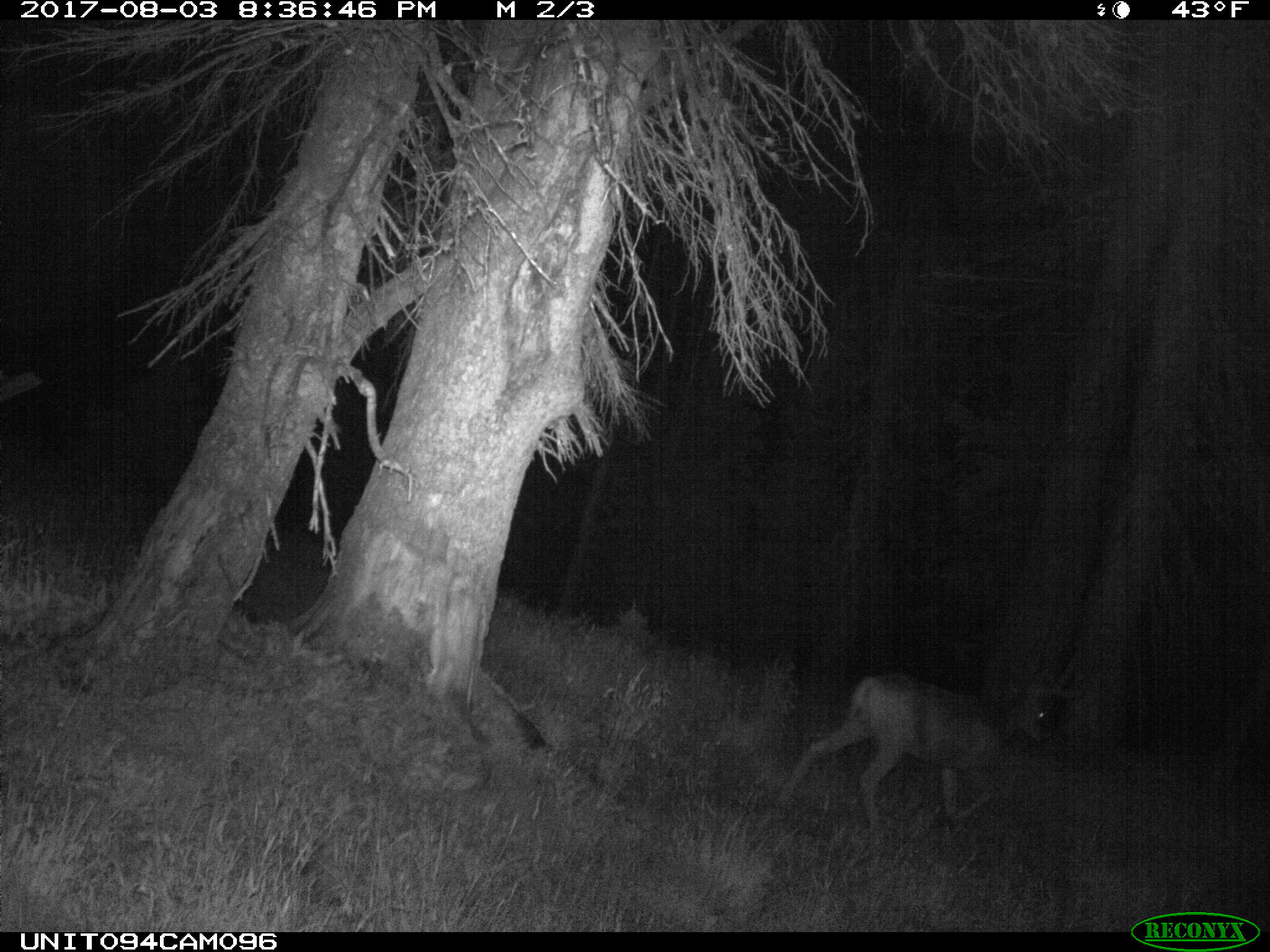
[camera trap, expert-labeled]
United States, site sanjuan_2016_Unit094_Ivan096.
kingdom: Animalia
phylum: Chordata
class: Mammalia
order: Artiodactyla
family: Cervidae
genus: Odocoileus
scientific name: Odocoileus hemionus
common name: mule deer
Odocoileus hemionus (mule deer).